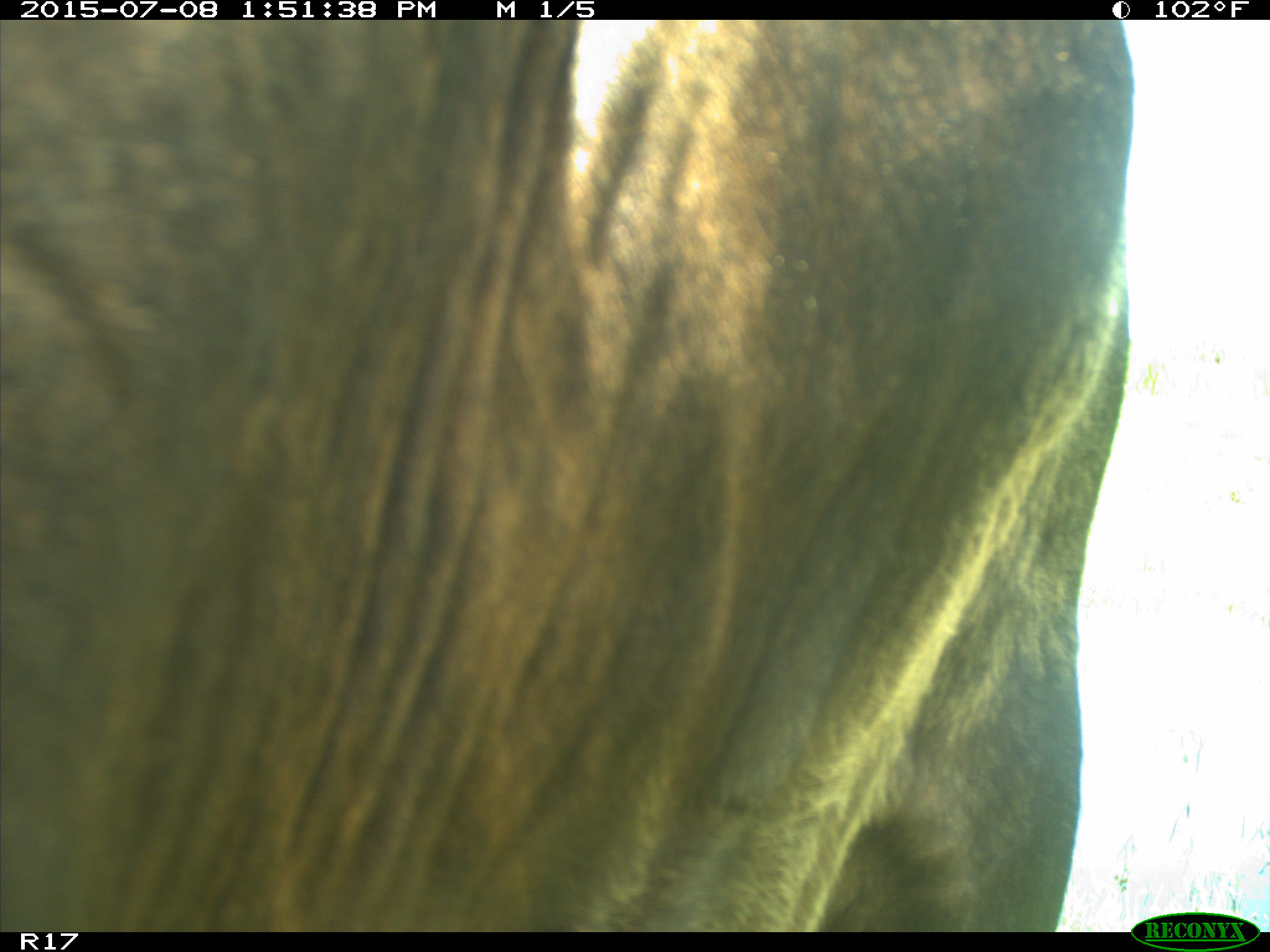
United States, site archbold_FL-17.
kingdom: Animalia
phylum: Chordata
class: Mammalia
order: Artiodactyla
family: Bovidae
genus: Bos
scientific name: Bos taurus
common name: domestic cow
Bos taurus (domestic cow).